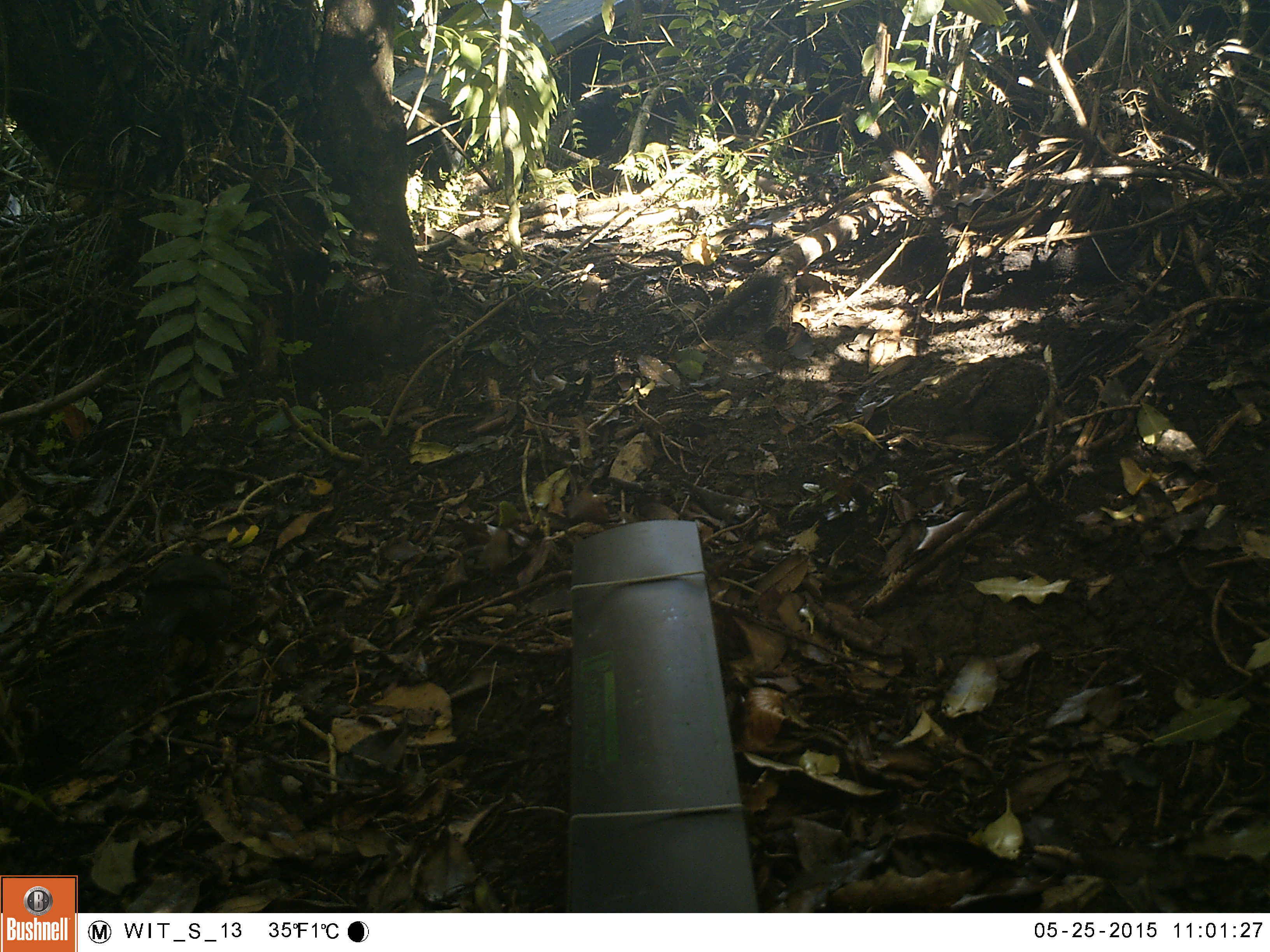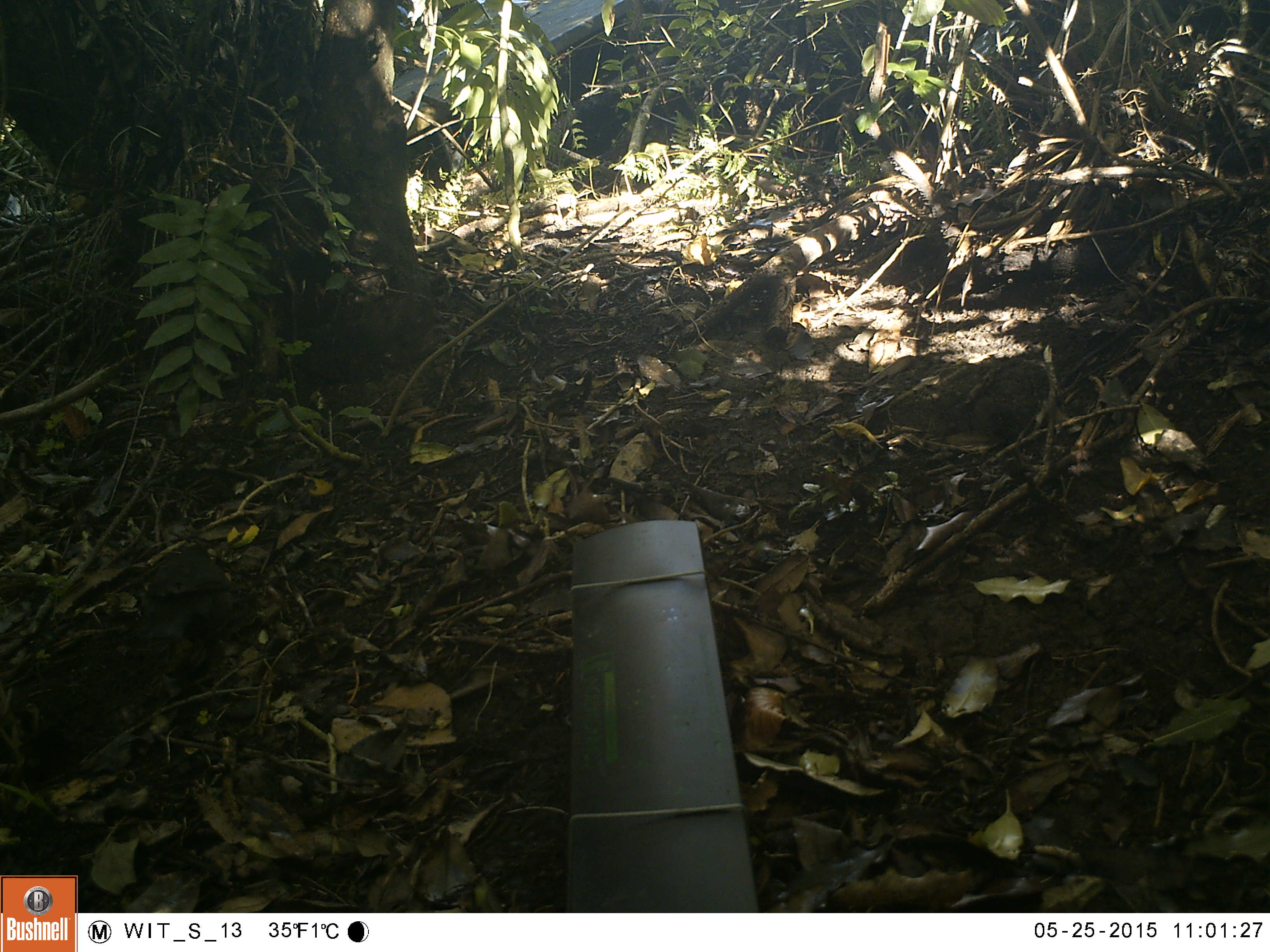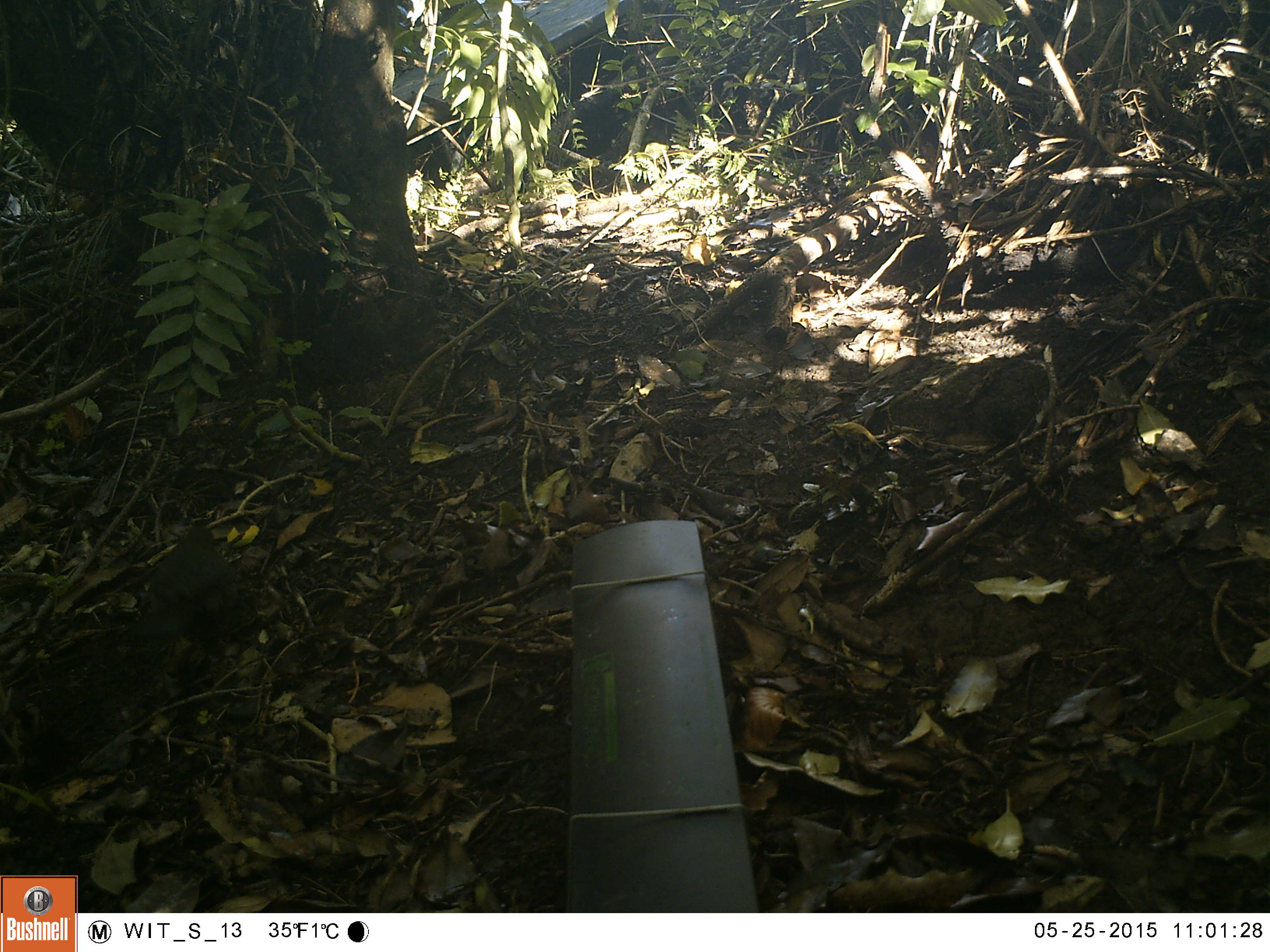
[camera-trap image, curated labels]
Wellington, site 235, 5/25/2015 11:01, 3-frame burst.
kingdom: Animalia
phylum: Chordata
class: Aves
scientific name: Aves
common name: bird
Bird (Aves).